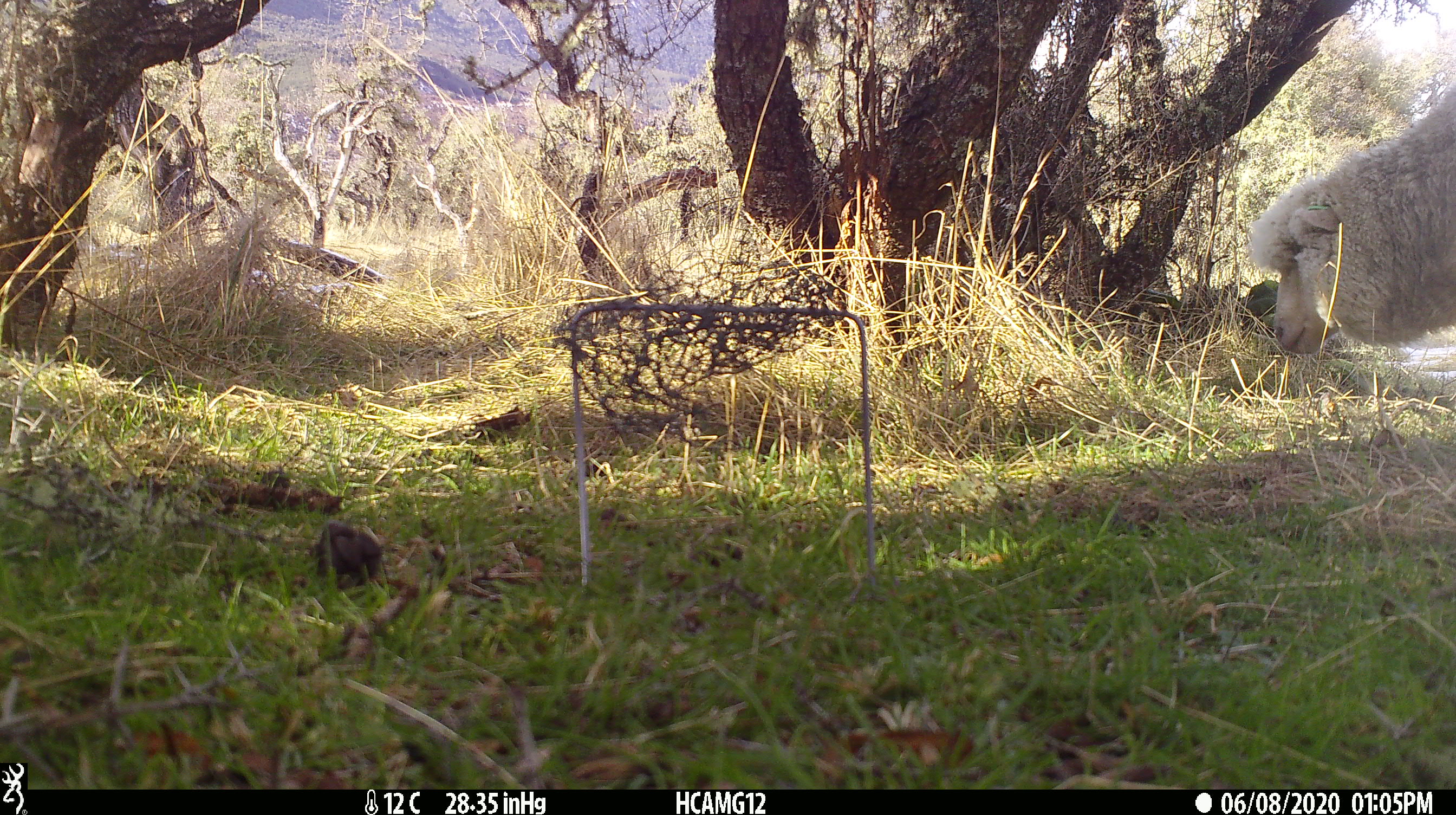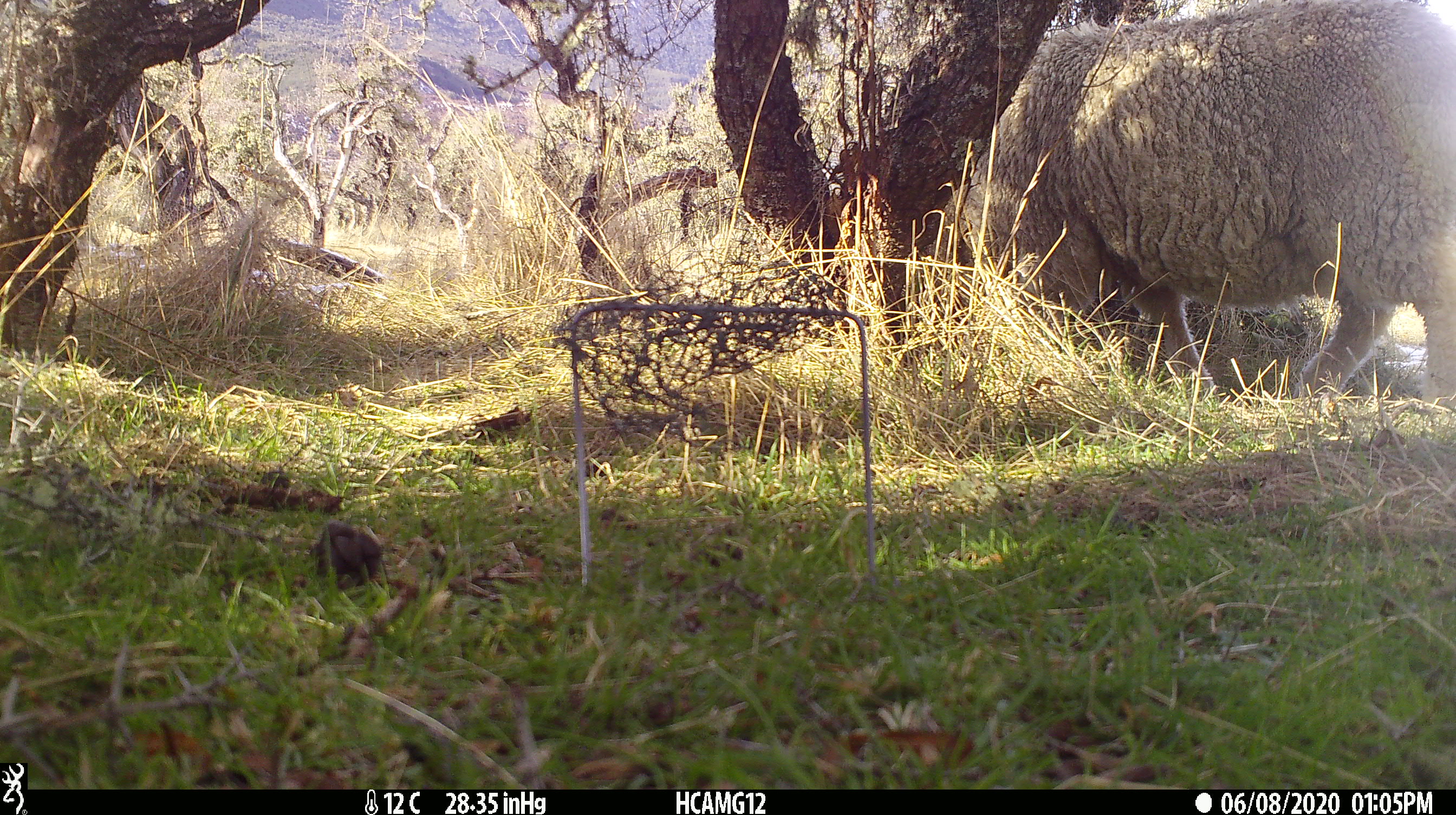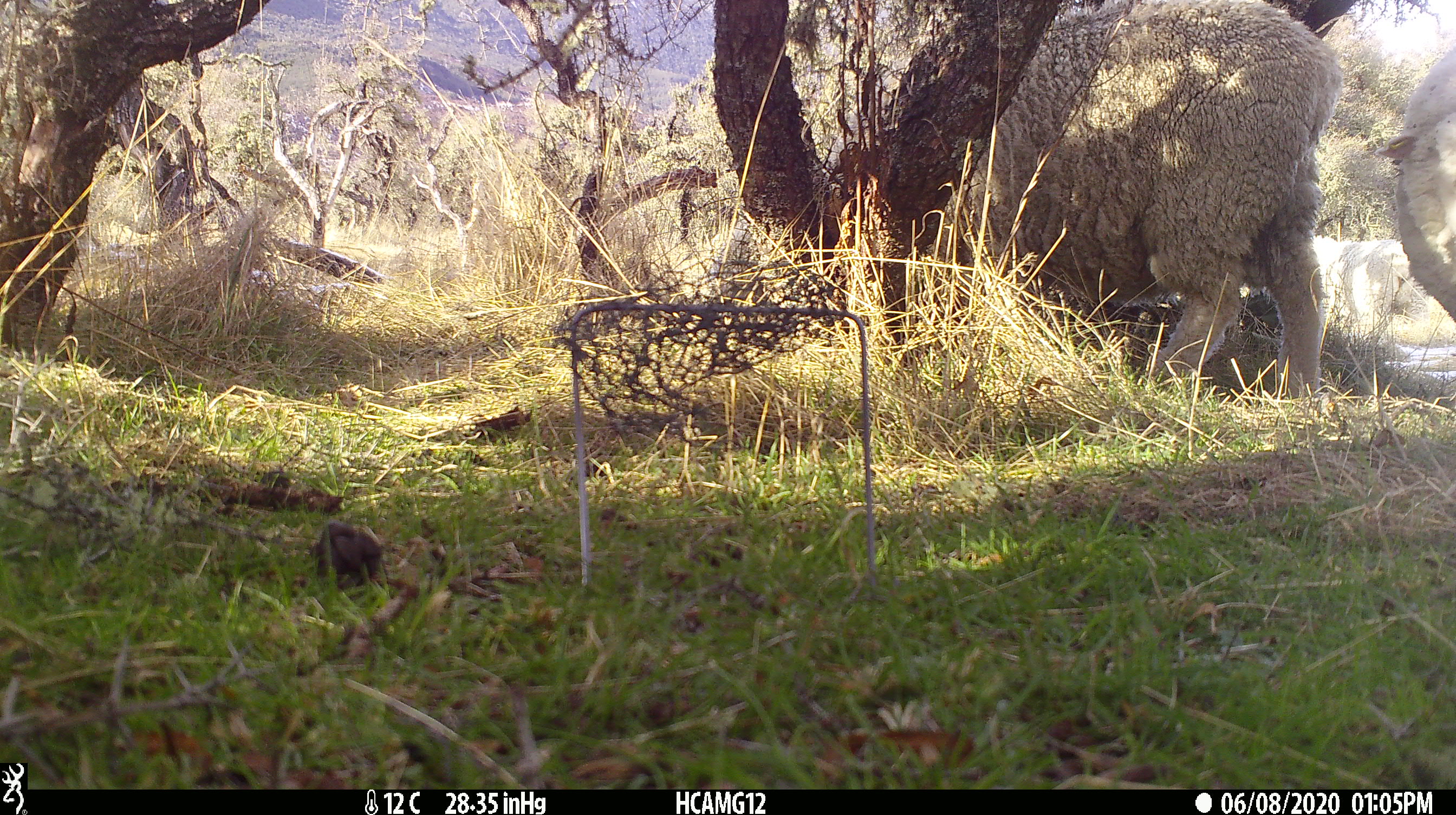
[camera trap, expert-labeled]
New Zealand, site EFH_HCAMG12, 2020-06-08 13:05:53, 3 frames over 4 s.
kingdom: Animalia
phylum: Chordata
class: Mammalia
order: Artiodactyla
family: Bovidae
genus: Ovis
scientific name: Ovis aries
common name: domestic sheep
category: sheep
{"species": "sheep (domestic sheep) (Ovis aries)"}